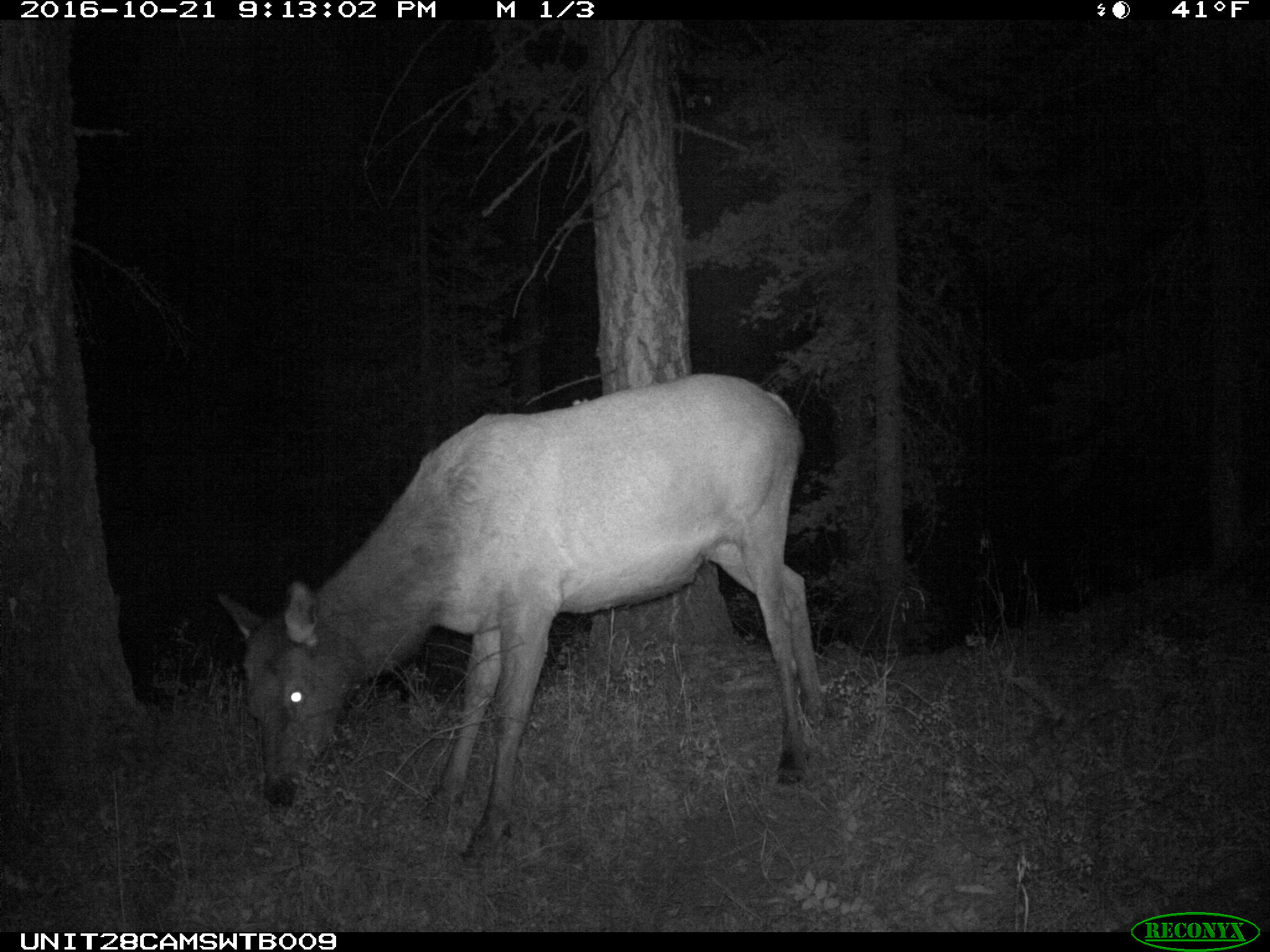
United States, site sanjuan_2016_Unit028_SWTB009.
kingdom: Animalia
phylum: Chordata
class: Mammalia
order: Artiodactyla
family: Cervidae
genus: Cervus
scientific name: Cervus elaphus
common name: red deer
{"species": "Cervus elaphus (red deer)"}